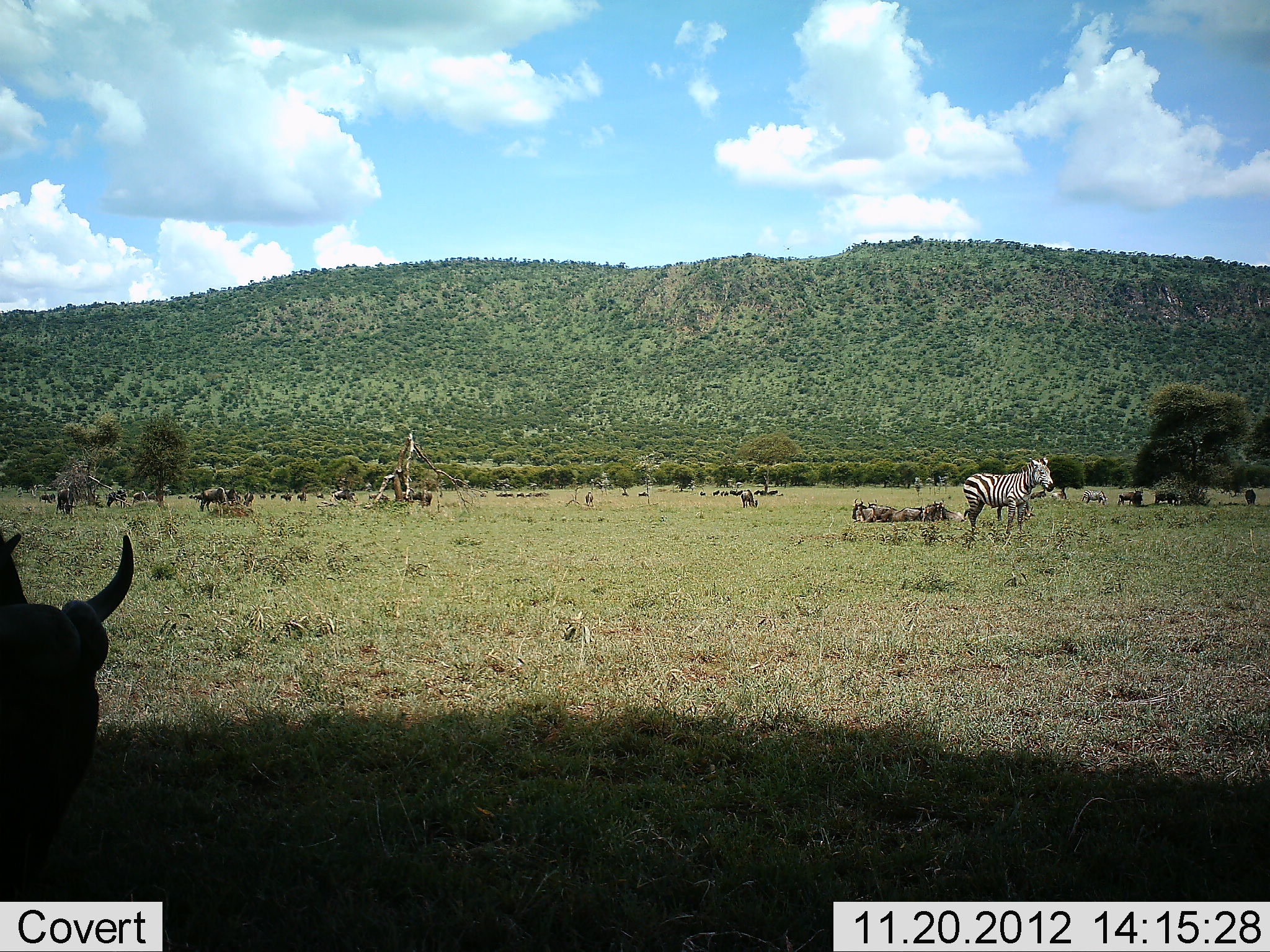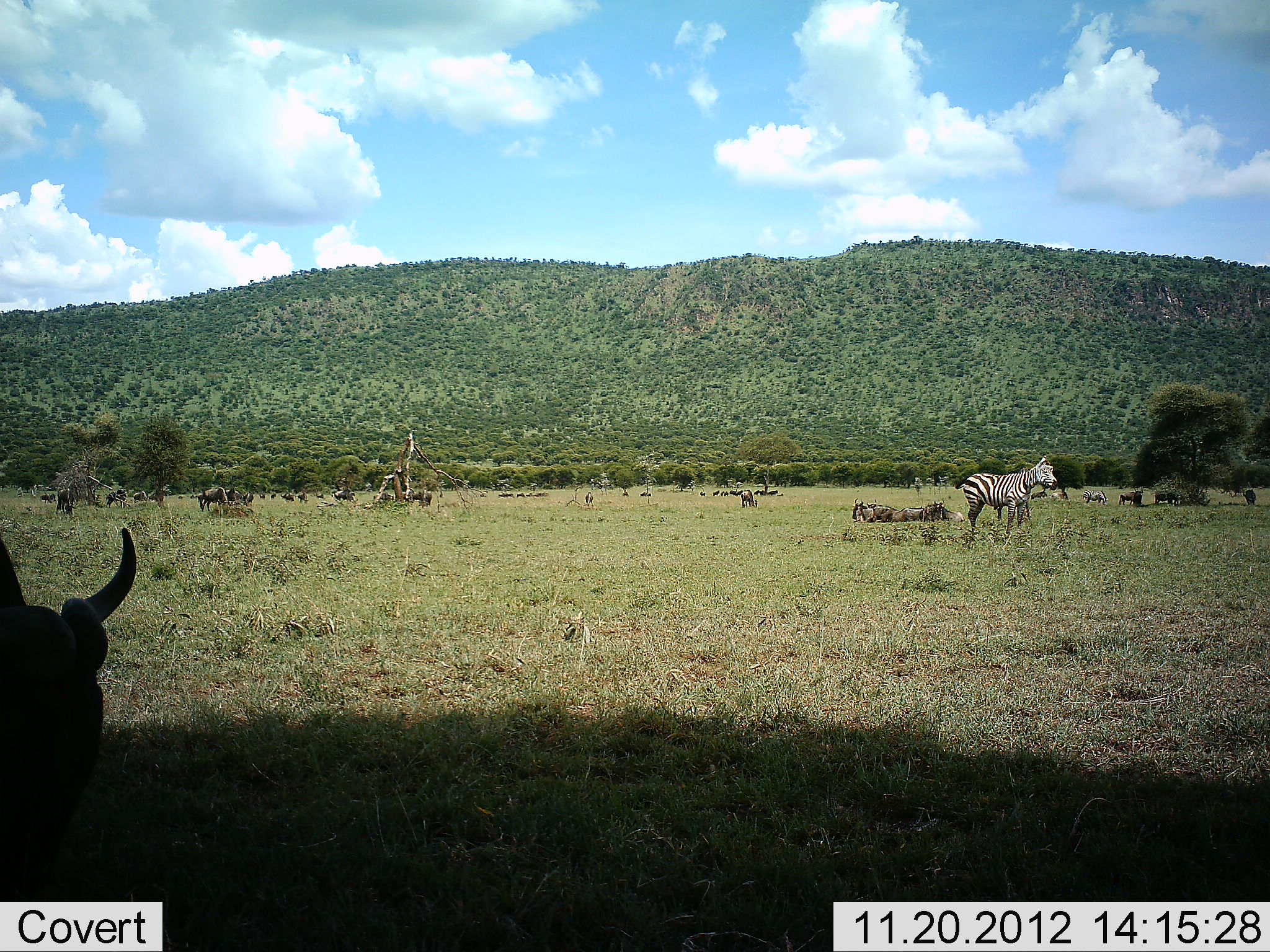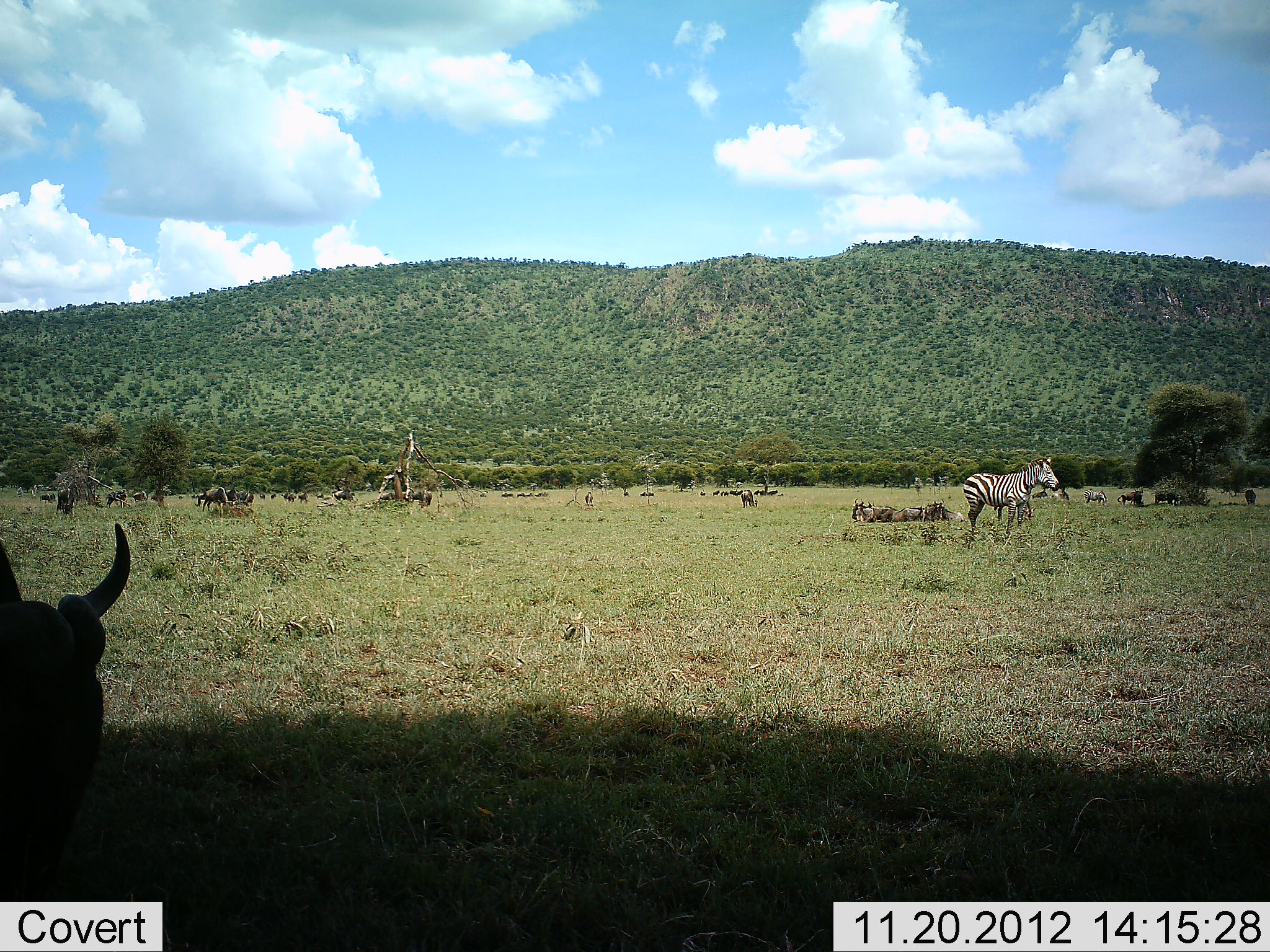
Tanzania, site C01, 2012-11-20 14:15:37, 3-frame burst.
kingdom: Animalia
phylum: Chordata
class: Mammalia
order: Artiodactyla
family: Bovidae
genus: Connochaetes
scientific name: Connochaetes taurinus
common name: blue wildebeest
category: wildebeest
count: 11-50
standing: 64%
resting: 71%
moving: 29%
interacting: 0%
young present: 0%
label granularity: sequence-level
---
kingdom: Animalia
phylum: Chordata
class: Mammalia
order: Perissodactyla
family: Equidae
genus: Equus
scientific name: Equus quagga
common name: plains zebra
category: zebra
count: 1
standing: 95%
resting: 0%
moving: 5%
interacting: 0%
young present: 0%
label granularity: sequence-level